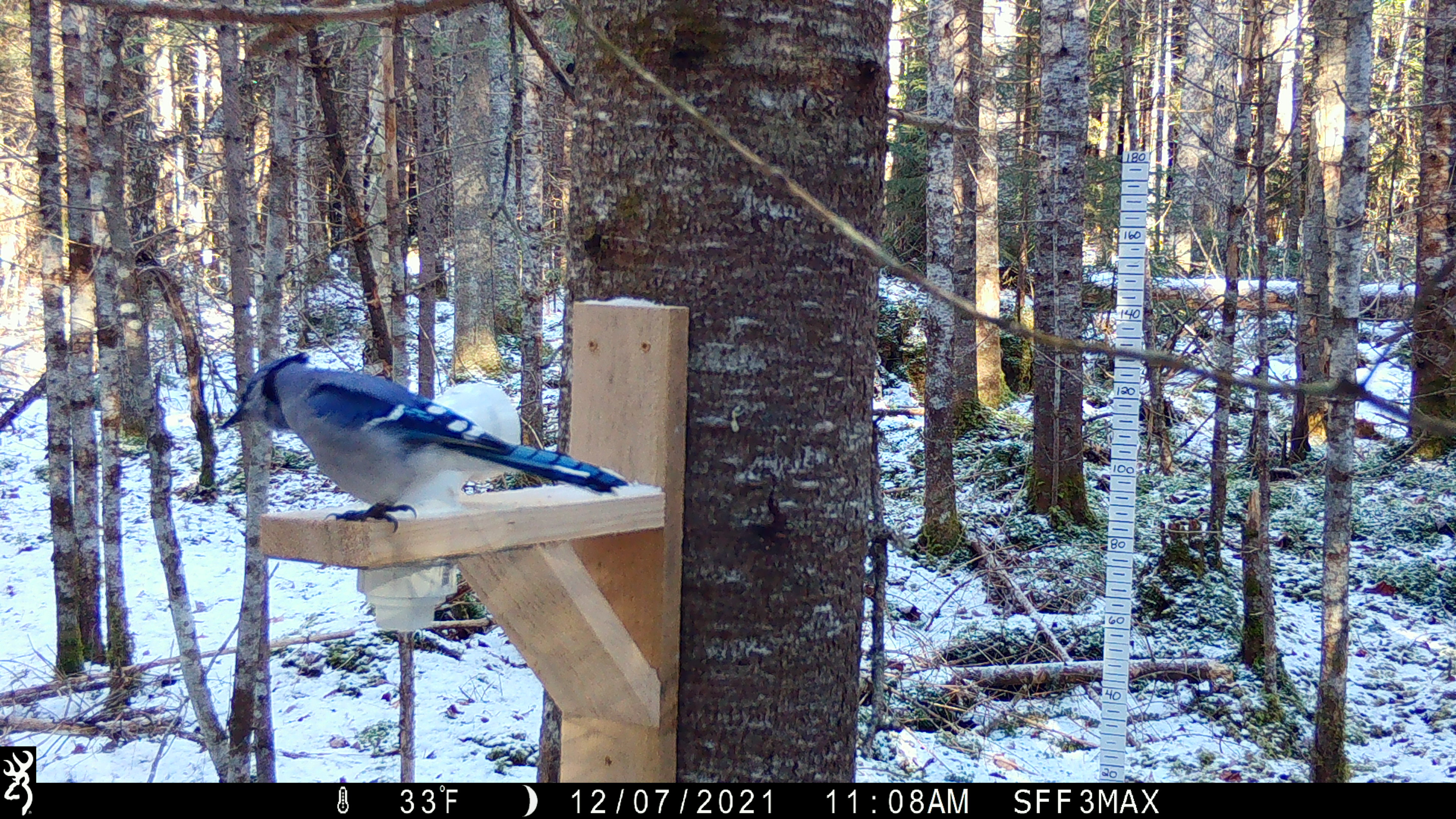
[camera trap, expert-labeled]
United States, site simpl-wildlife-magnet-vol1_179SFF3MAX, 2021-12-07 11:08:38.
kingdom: Animalia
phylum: Chordata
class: Aves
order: Passeriformes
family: Corvidae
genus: Cyanocitta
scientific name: Cyanocitta cristata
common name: blue jay